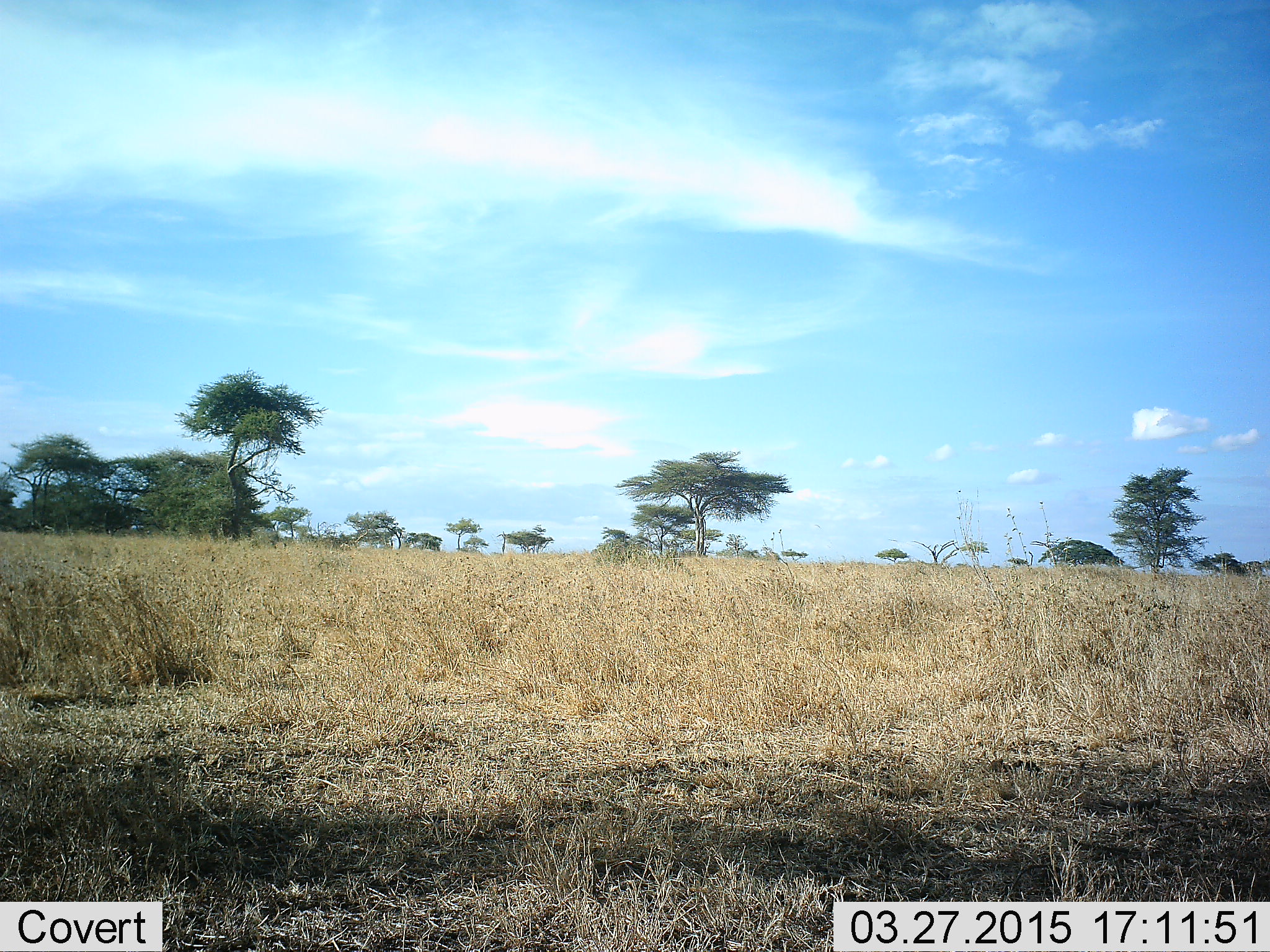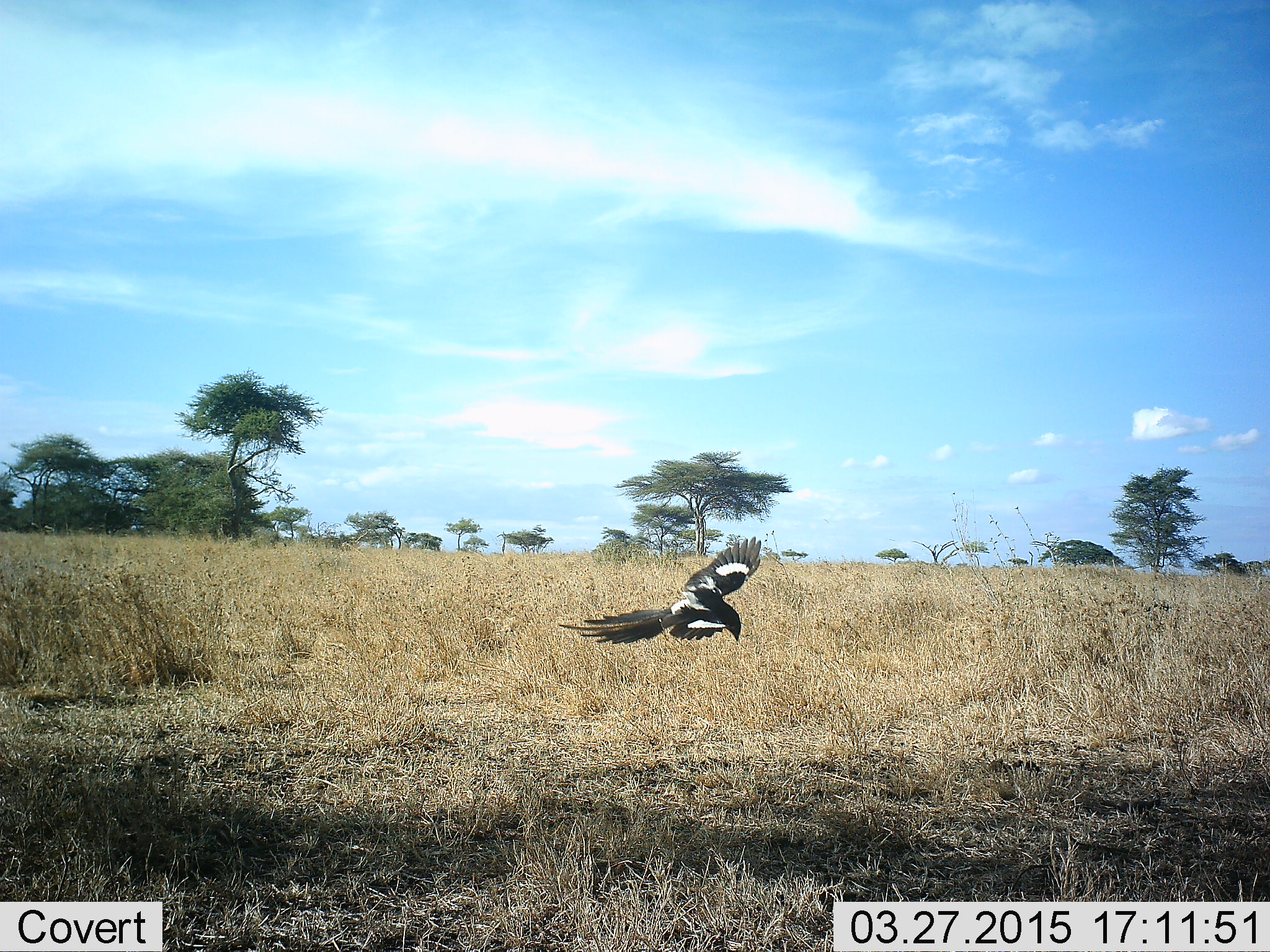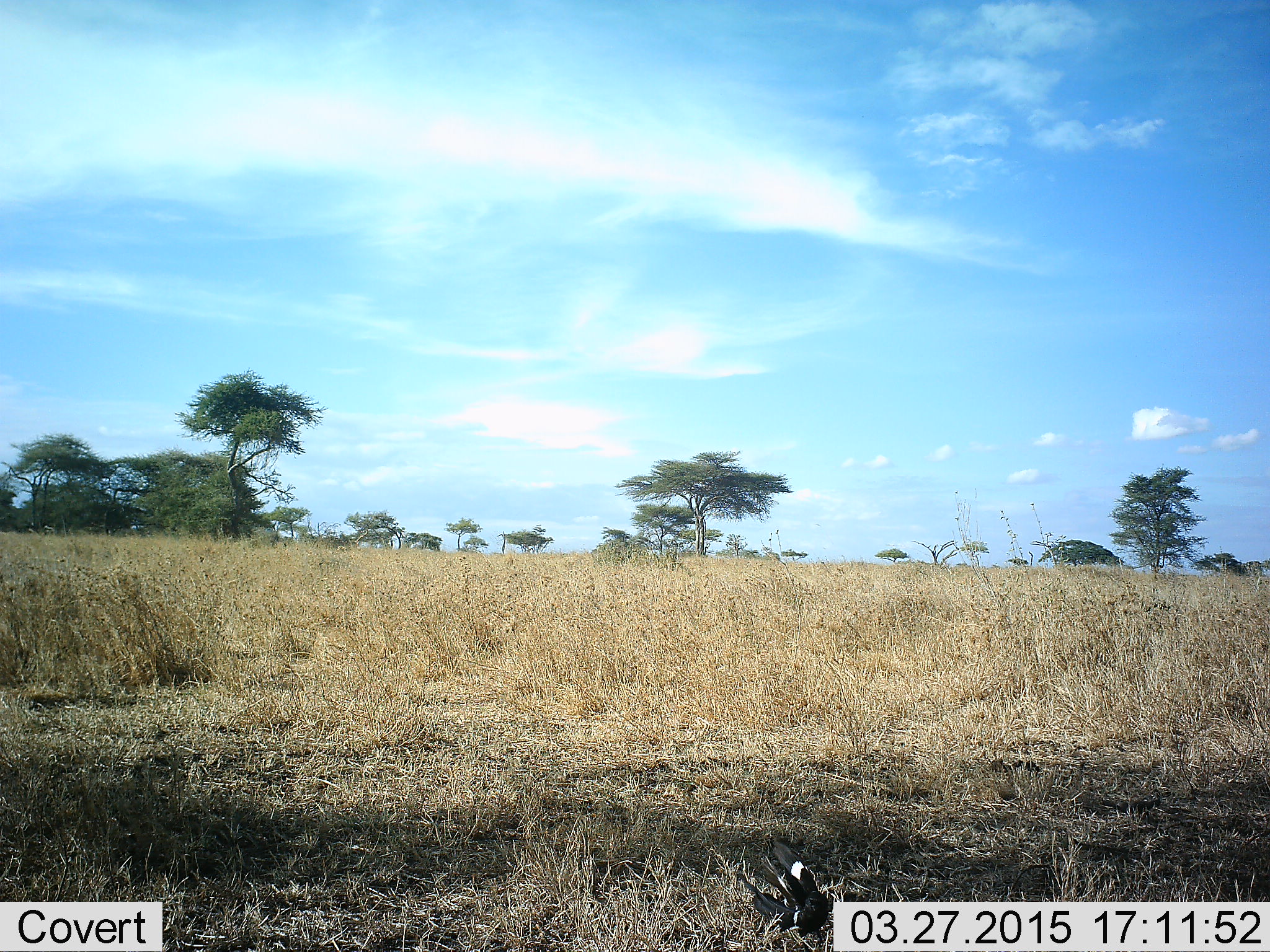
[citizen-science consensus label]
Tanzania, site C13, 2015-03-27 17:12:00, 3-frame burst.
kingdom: Animalia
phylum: Chordata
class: Aves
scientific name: Aves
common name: bird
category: otherbird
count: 1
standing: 0%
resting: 0%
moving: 100%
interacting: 0%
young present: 0%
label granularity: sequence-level